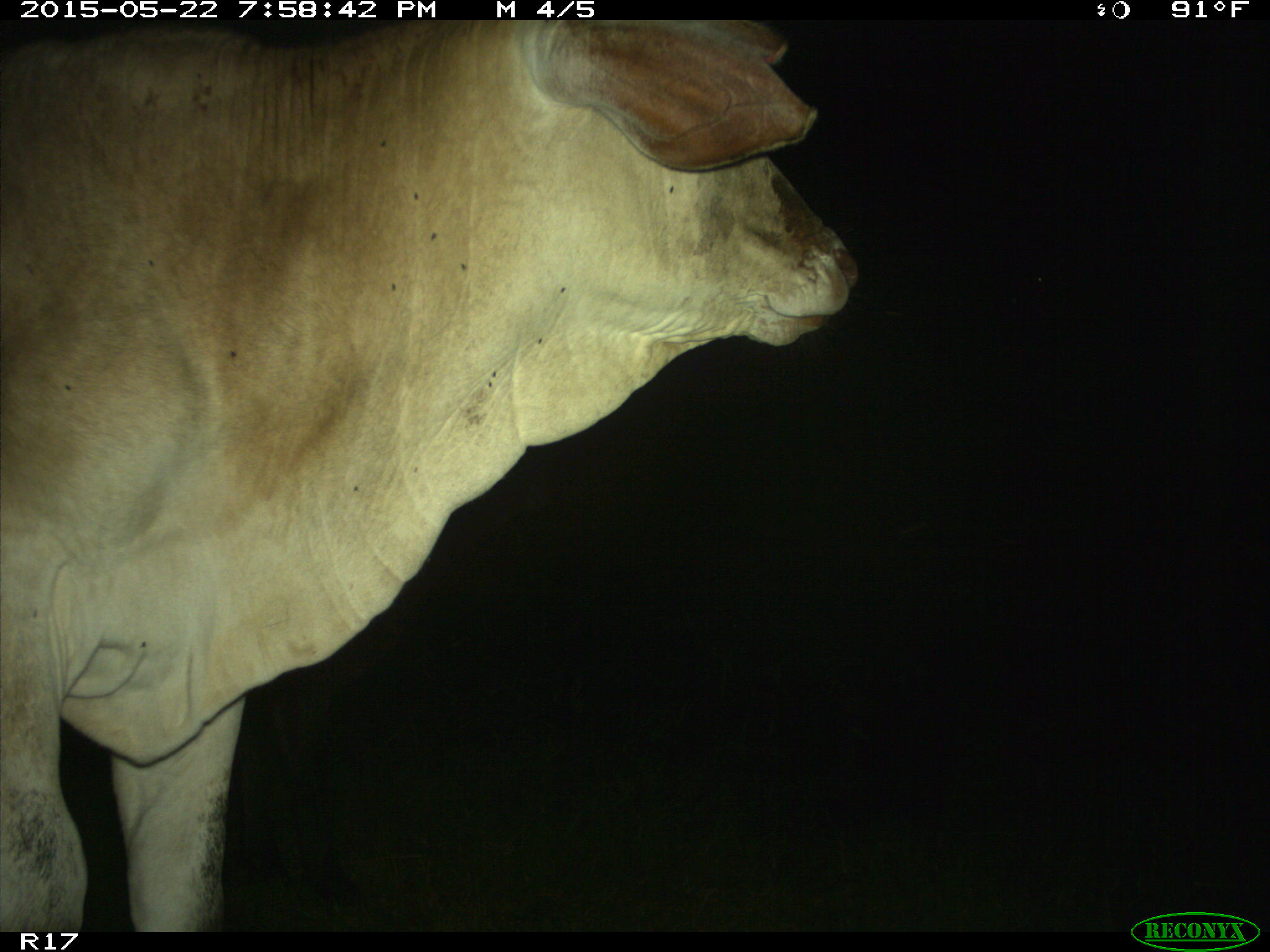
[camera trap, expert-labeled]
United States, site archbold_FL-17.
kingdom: Animalia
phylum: Chordata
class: Mammalia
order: Artiodactyla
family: Bovidae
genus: Bos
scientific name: Bos taurus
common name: domestic cow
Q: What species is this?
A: Bos taurus (domestic cow).